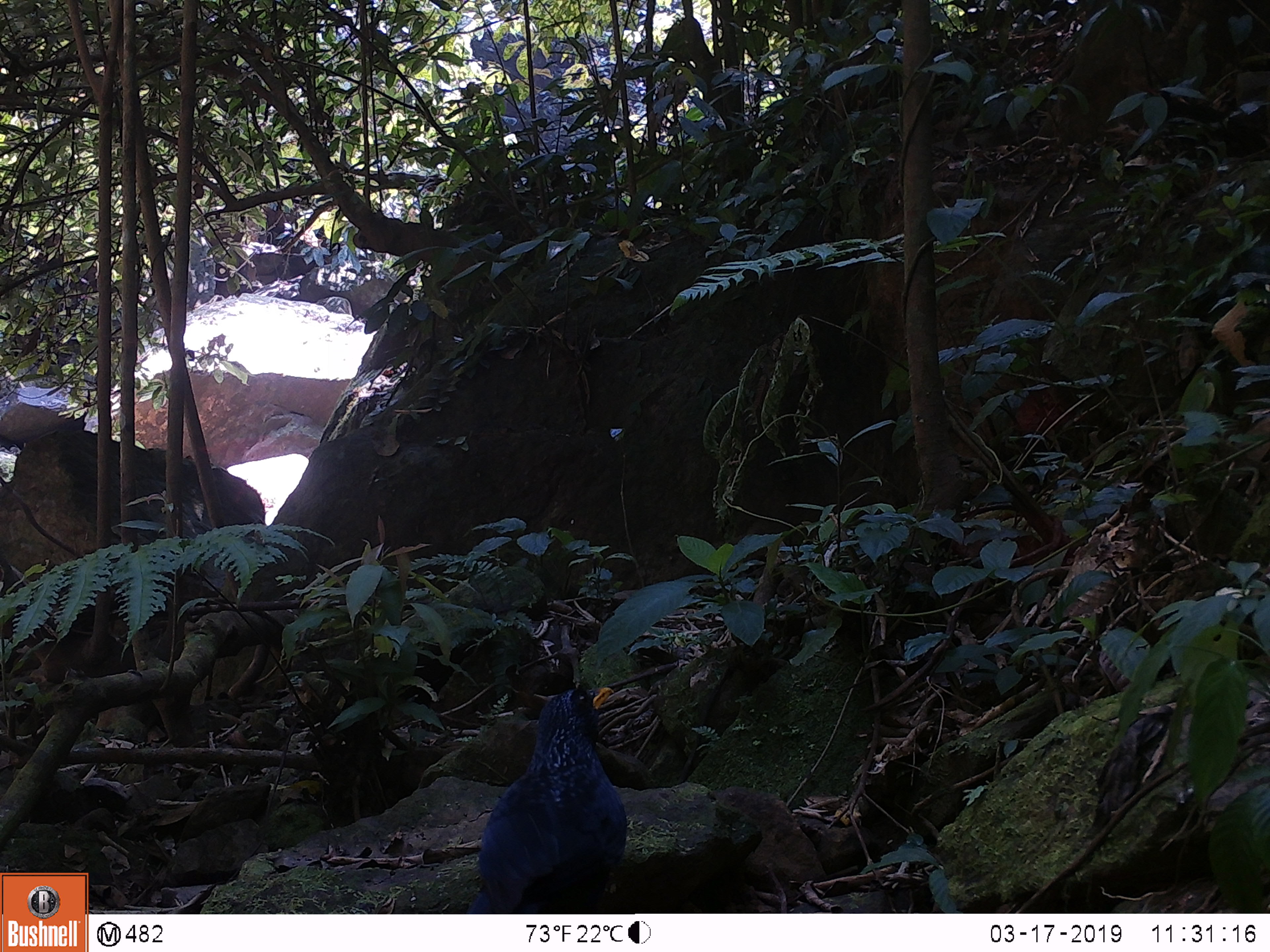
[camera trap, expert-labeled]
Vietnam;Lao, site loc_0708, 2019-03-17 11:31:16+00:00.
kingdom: Animalia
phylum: Chordata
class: Aves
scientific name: Aves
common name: bird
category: unidentified bird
Unidentified bird (bird) (Aves). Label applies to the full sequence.